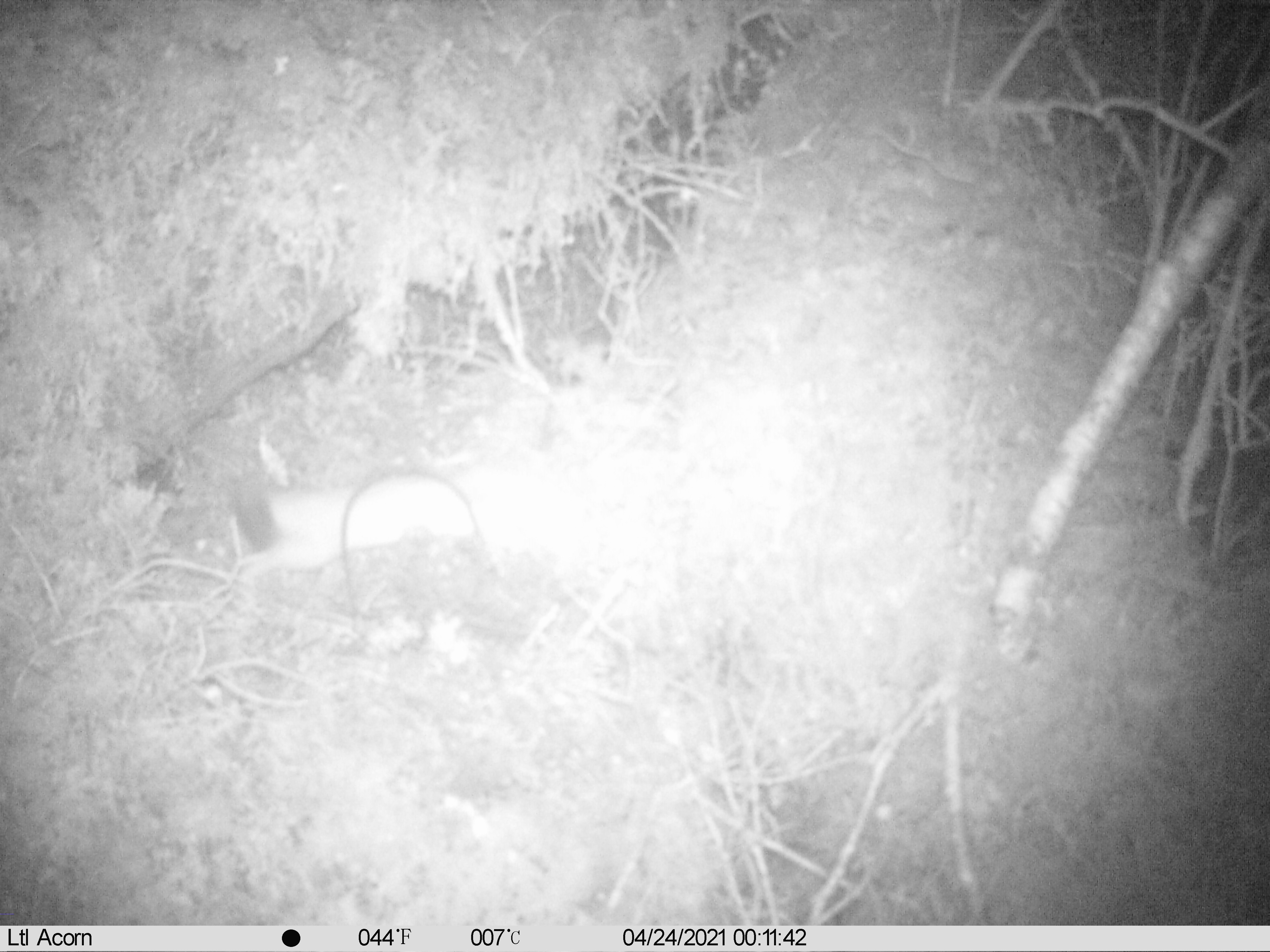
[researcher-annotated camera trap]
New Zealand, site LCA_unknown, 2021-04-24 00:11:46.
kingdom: Animalia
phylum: Chordata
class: Mammalia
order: Carnivora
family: Mustelidae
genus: Mustela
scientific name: Mustela erminea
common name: stoat